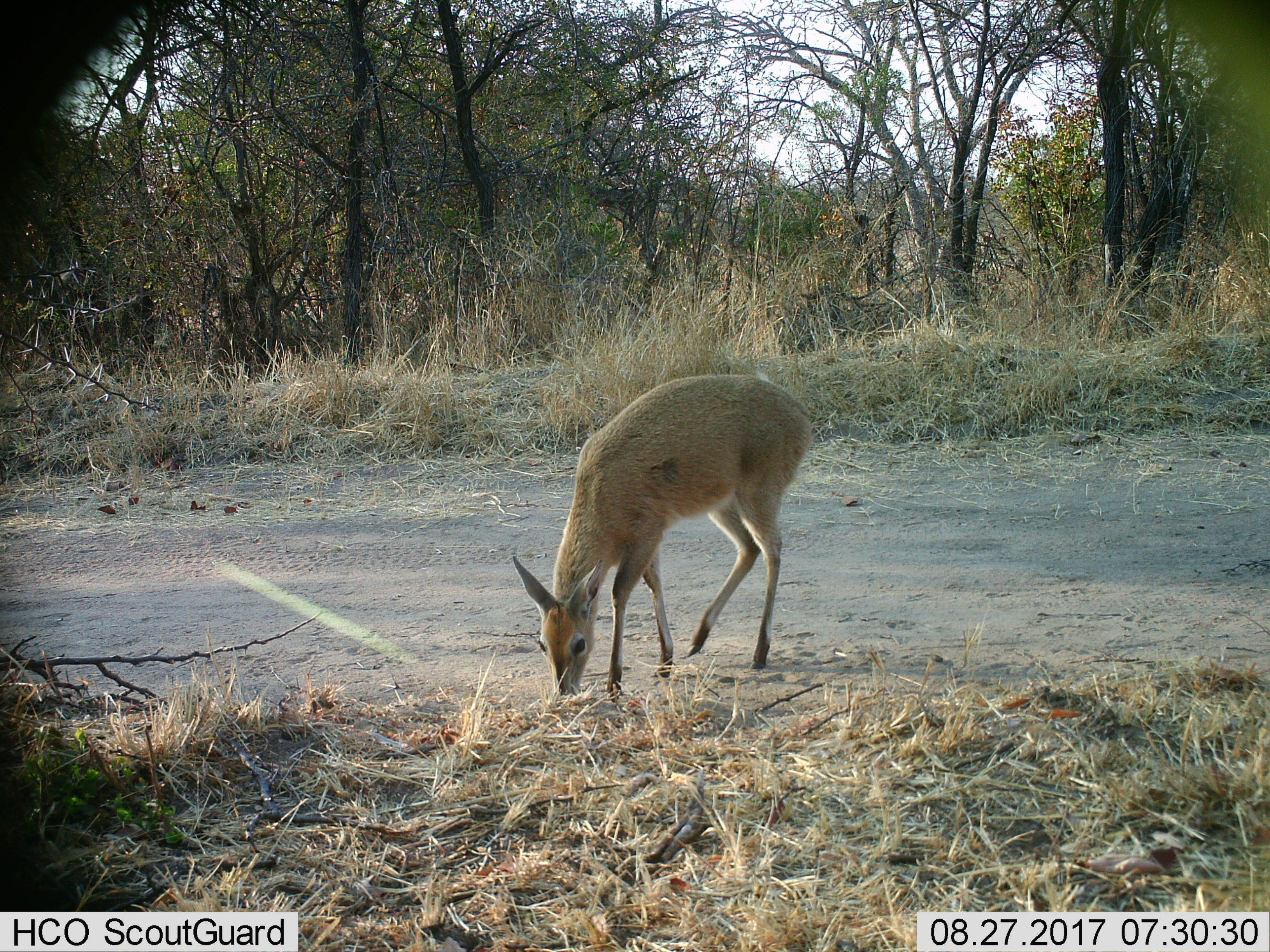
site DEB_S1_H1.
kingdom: Animalia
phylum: Chordata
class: Mammalia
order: Artiodactyla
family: Bovidae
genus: Sylvicapra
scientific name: Sylvicapra grimmia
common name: common duiker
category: duikercommongrey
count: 1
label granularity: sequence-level